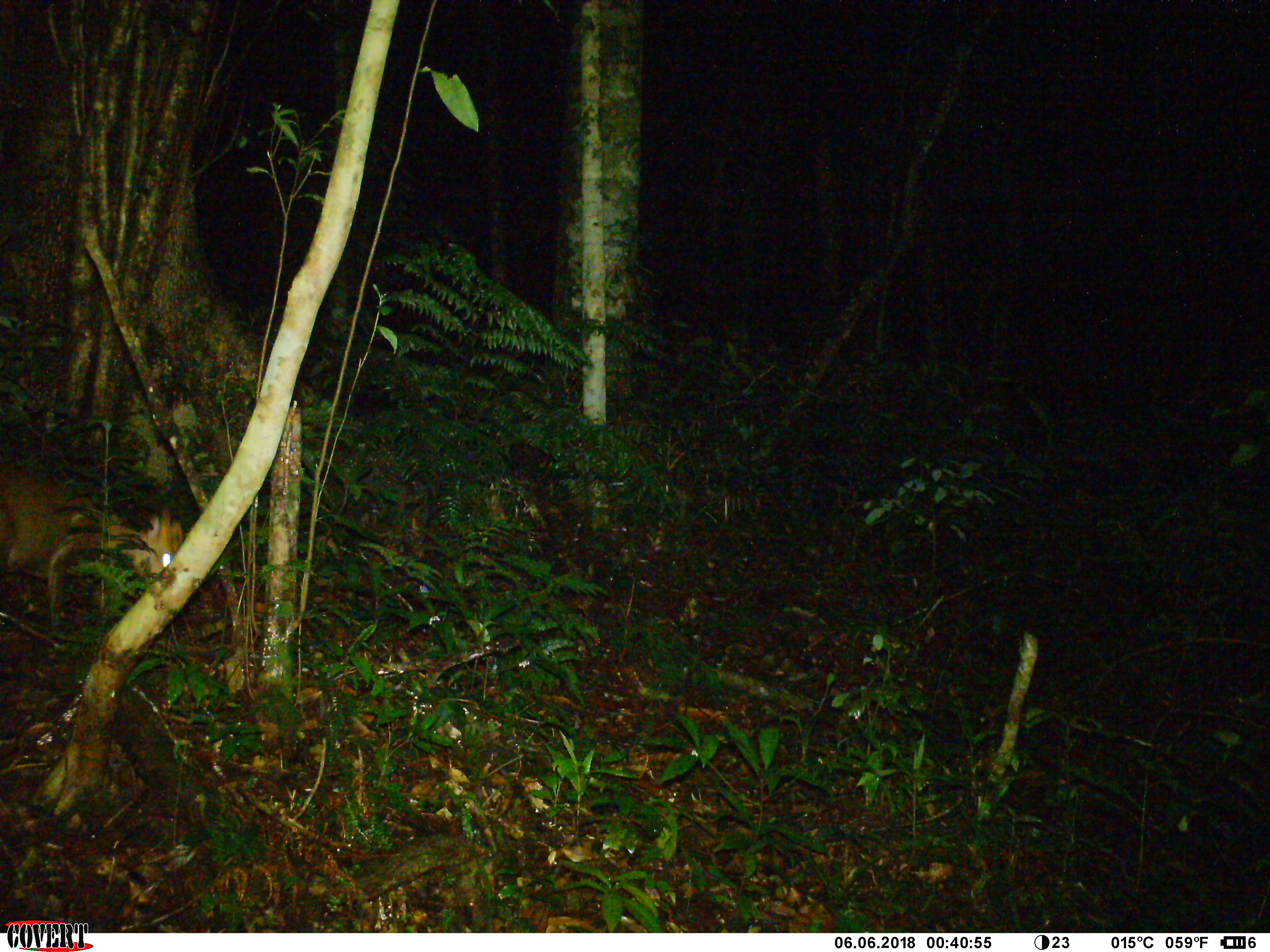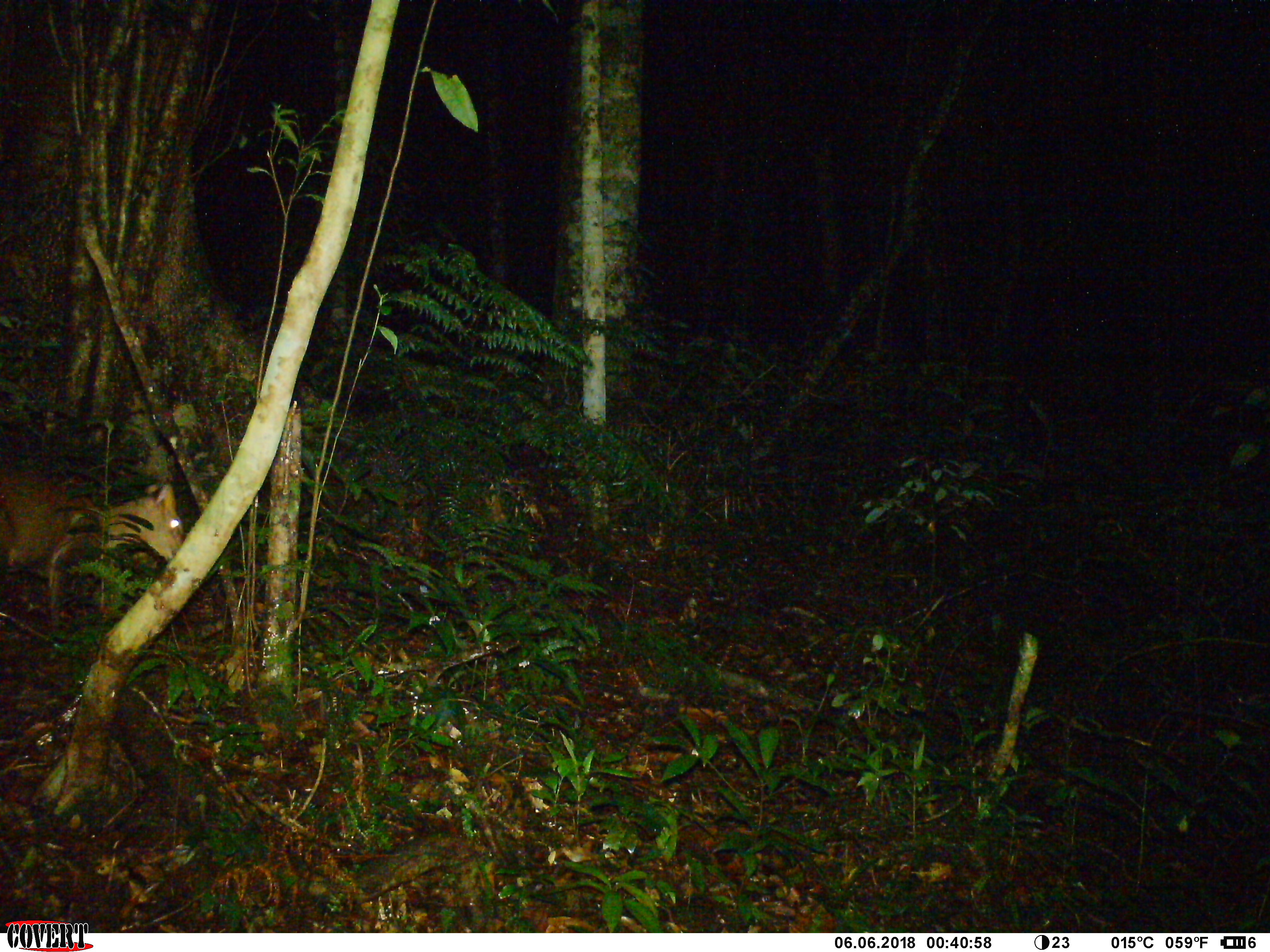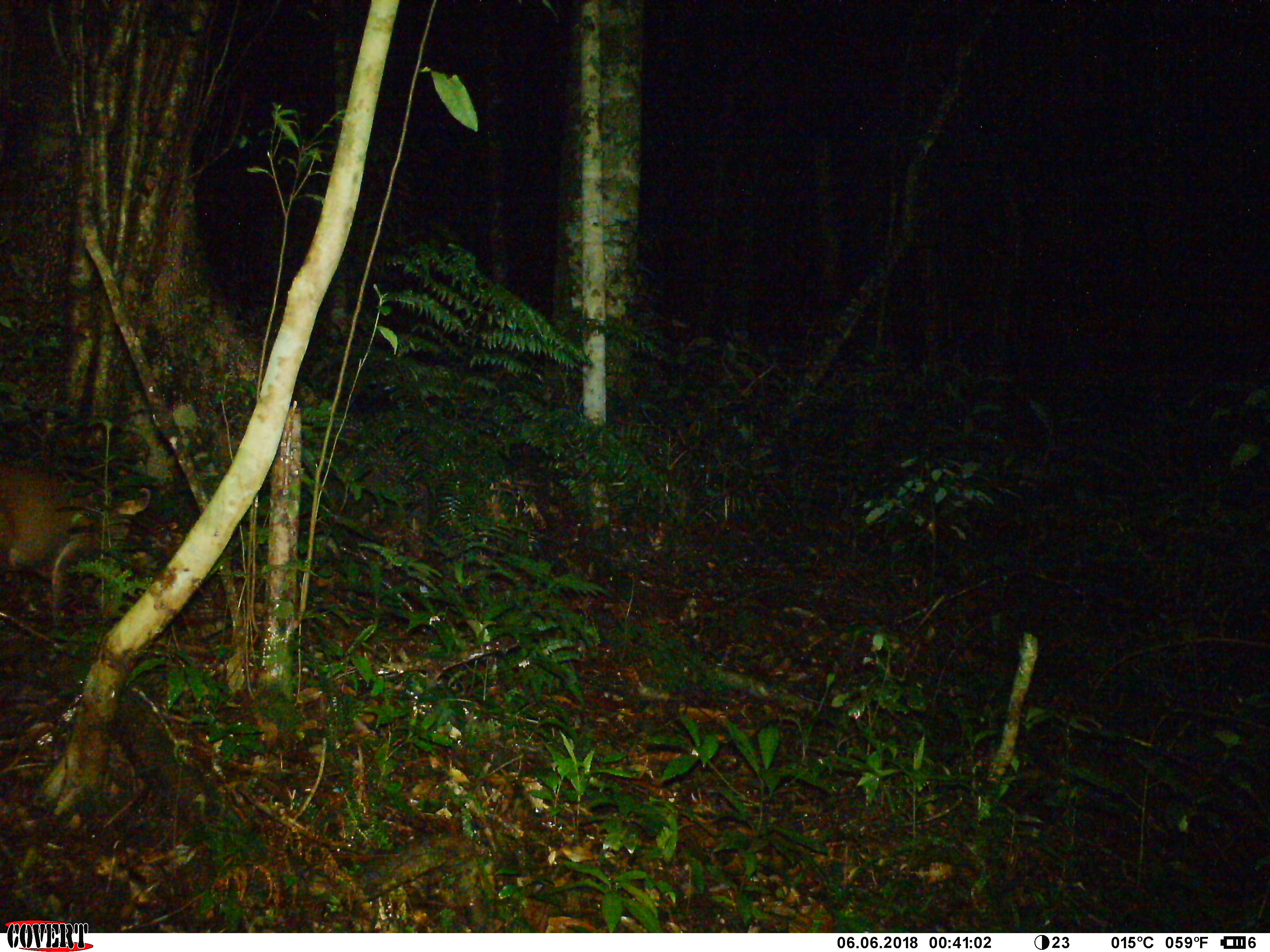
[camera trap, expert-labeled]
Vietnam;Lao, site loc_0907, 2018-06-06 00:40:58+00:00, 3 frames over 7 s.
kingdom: Animalia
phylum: Chordata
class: Mammalia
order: Artiodactyla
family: Cervidae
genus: Muntiacus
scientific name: Muntiacus rooseveltorum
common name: roosevelt's muntjac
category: roosevelts muntjac group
Roosevelts muntjac group (roosevelt's muntjac) (Muntiacus rooseveltorum). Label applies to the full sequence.